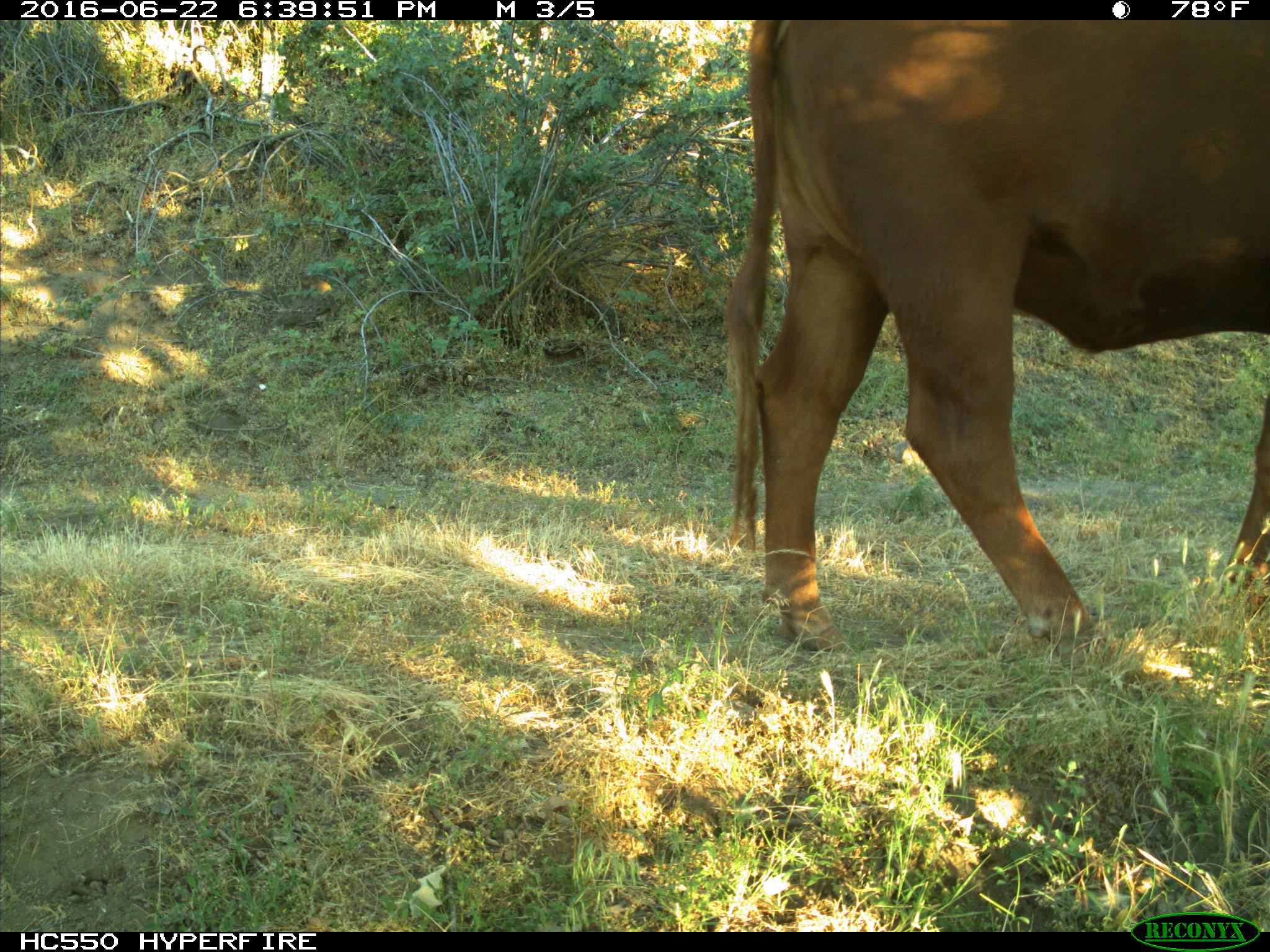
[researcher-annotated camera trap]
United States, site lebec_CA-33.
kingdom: Animalia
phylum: Chordata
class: Mammalia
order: Artiodactyla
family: Bovidae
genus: Bos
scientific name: Bos taurus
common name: domestic cow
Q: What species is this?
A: Bos taurus (domestic cow).